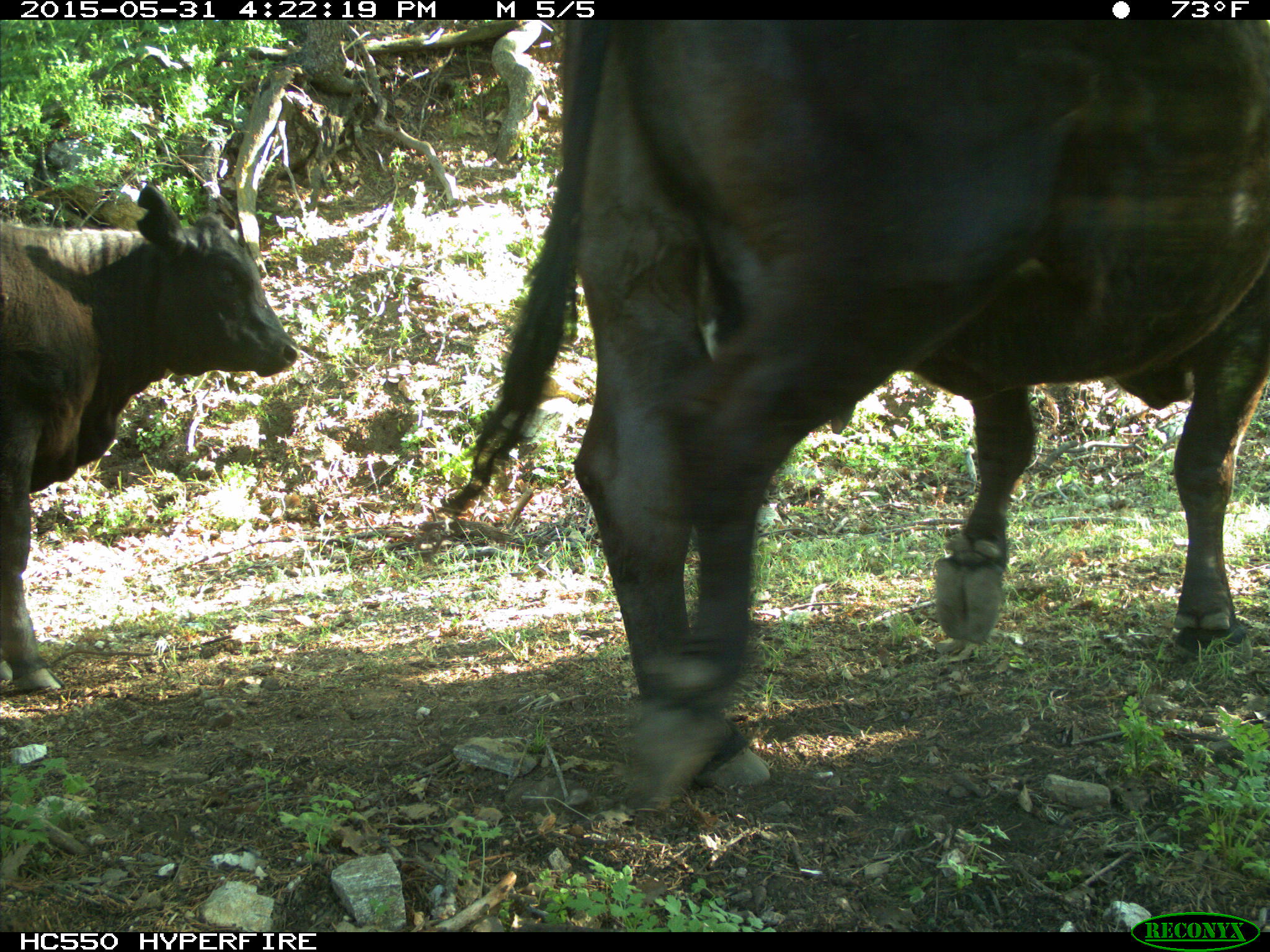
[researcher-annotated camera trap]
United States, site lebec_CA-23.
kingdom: Animalia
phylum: Chordata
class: Mammalia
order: Artiodactyla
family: Bovidae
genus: Bos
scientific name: Bos taurus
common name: domestic cow